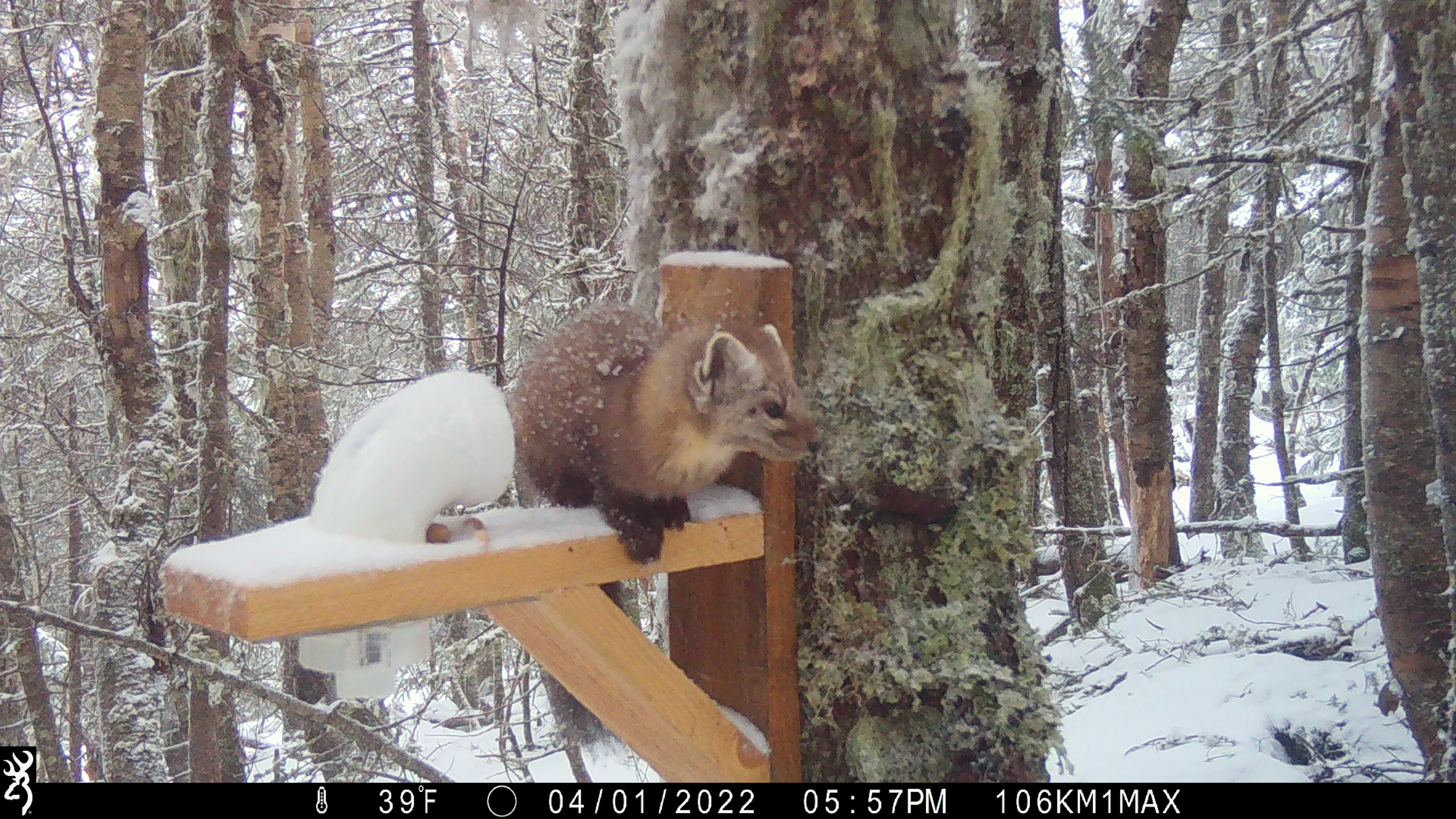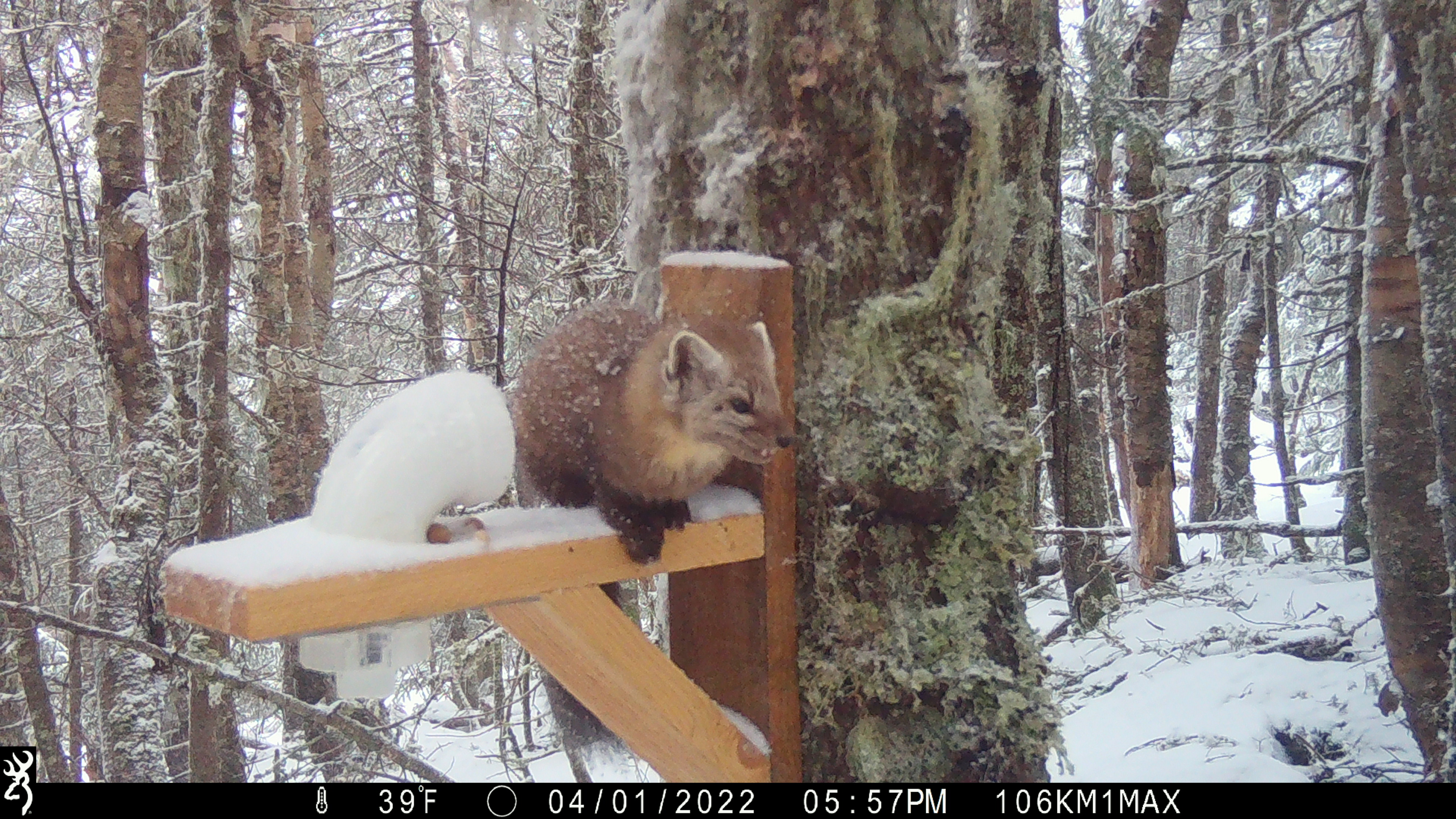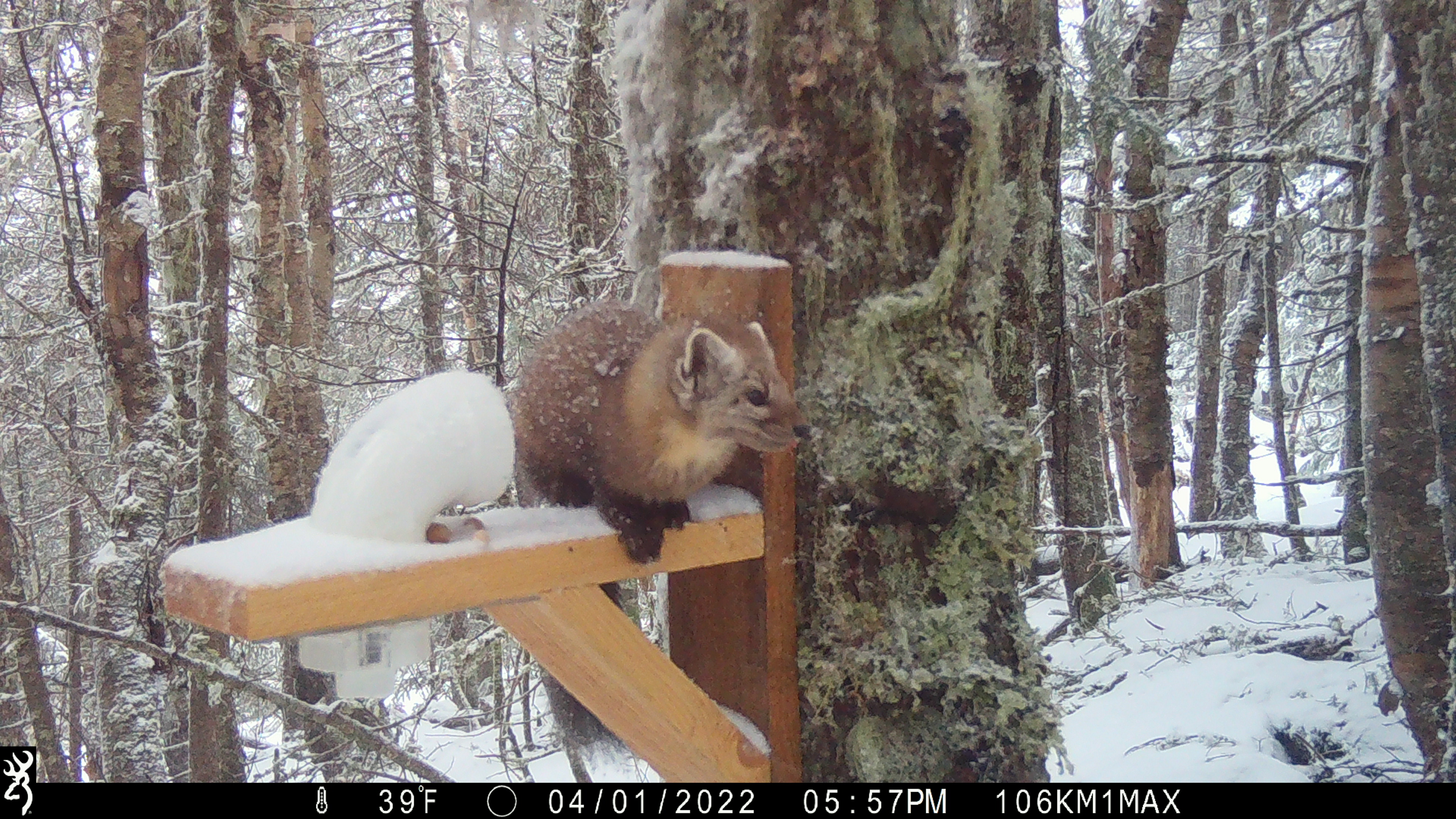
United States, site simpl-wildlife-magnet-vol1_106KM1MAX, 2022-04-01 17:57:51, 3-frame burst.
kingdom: Animalia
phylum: Chordata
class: Mammalia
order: Carnivora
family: Mustelidae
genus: Martes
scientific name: Martes americana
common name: american marten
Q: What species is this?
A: American marten (Martes americana).